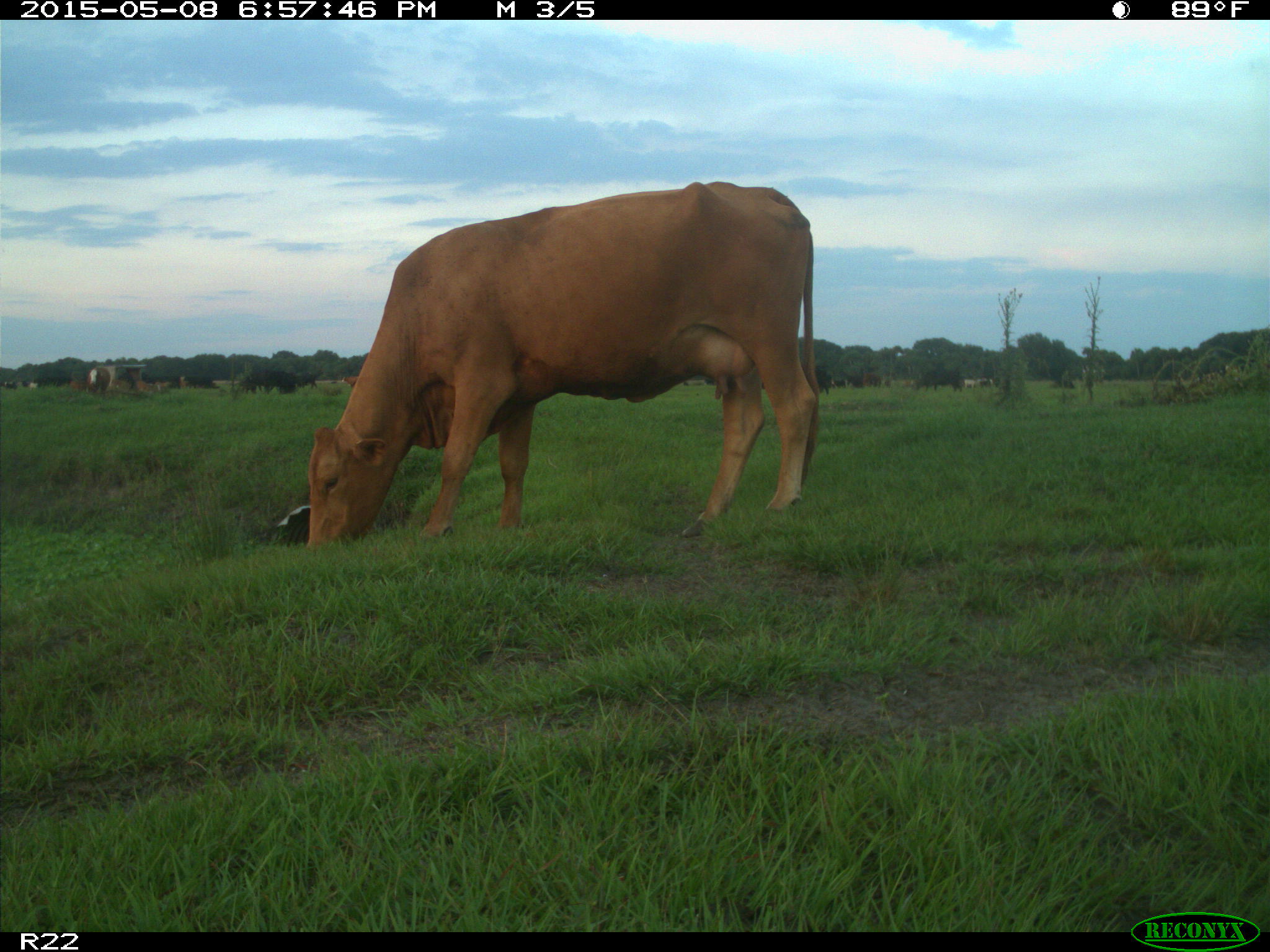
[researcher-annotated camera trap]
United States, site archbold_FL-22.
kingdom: Animalia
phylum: Chordata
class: Mammalia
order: Artiodactyla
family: Bovidae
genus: Bos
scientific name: Bos taurus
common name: domestic cow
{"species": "Bos taurus (domestic cow)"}